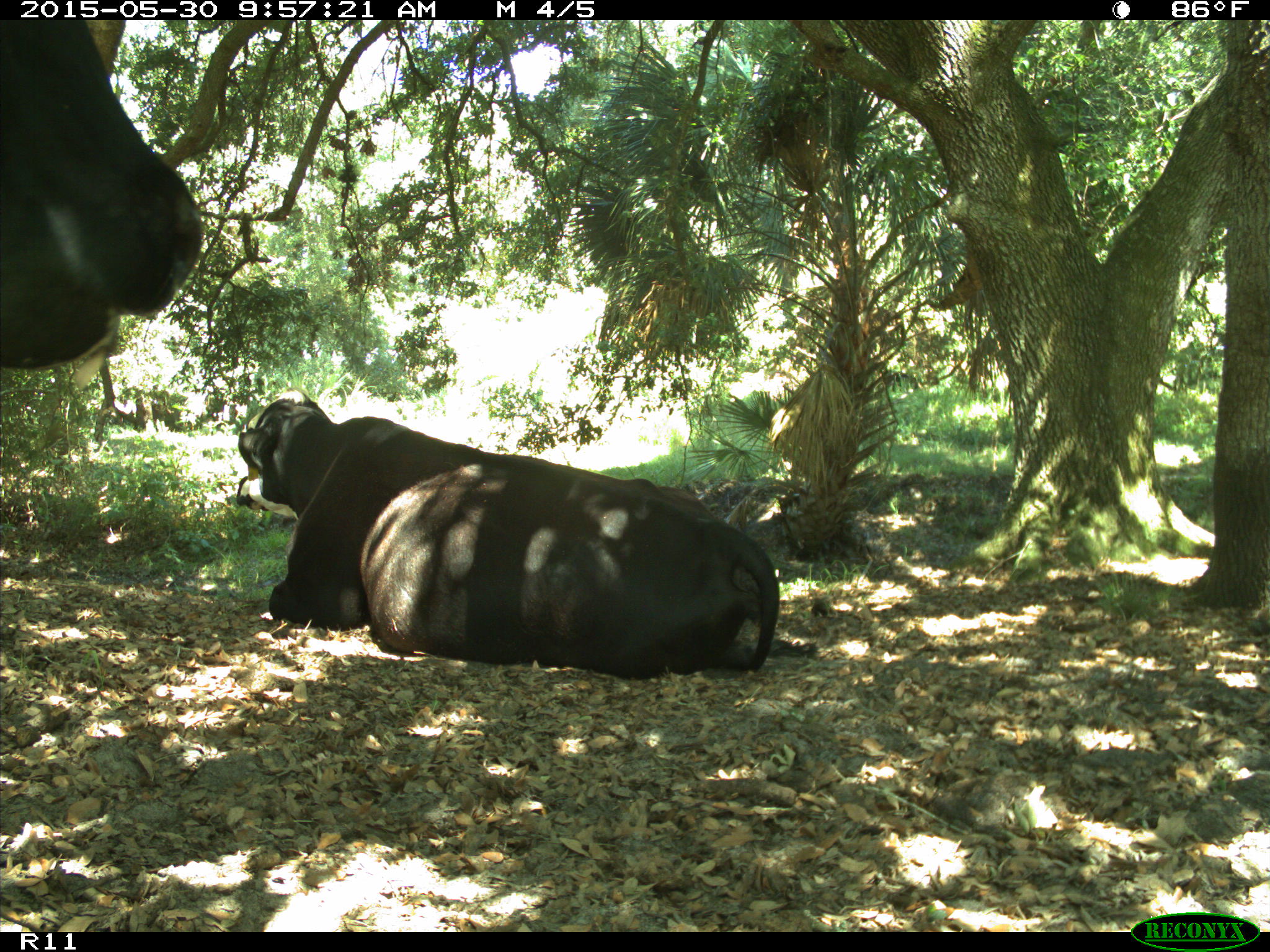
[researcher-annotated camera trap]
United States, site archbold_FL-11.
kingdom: Animalia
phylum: Chordata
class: Mammalia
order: Artiodactyla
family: Bovidae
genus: Bos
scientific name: Bos taurus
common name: domestic cow